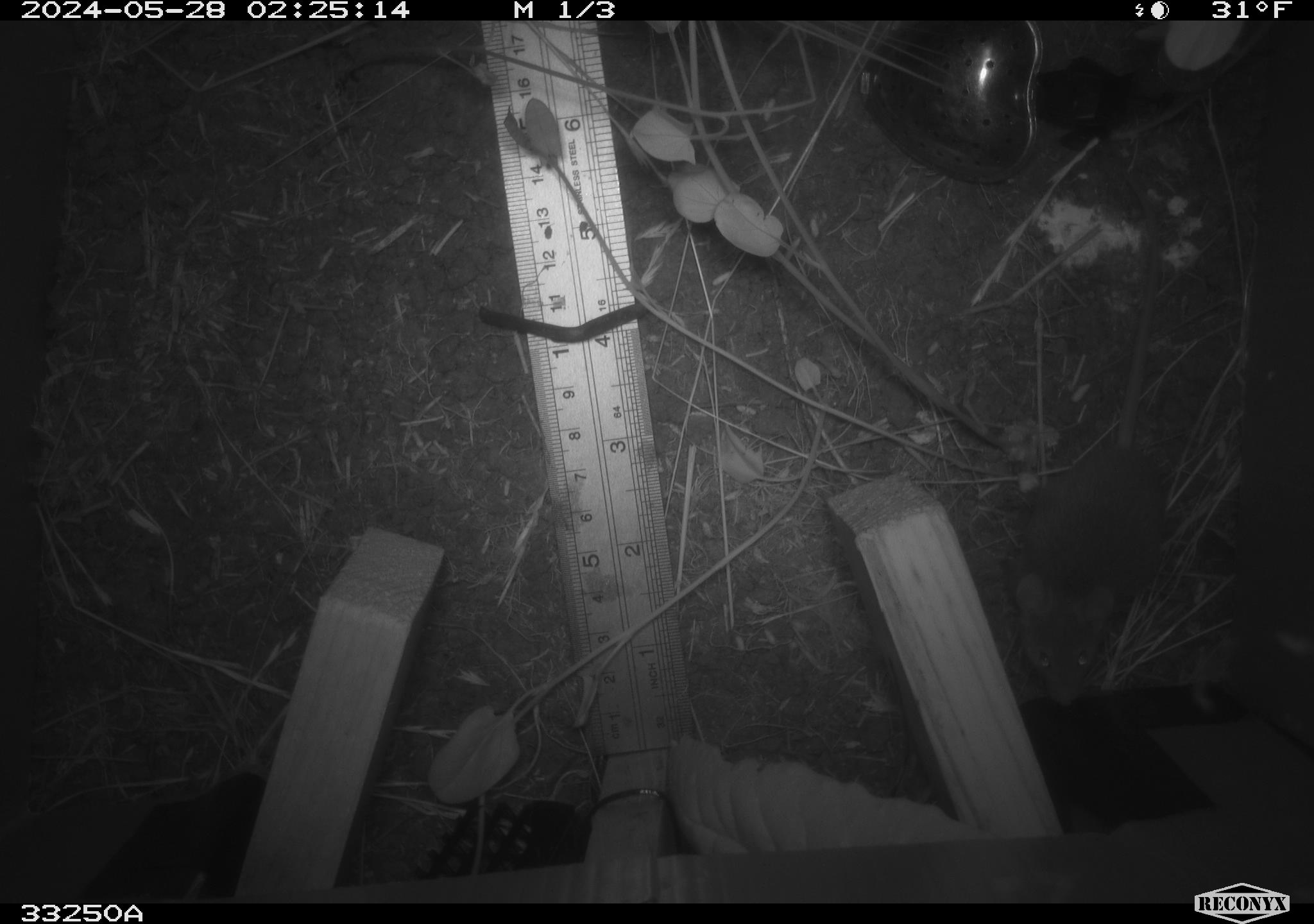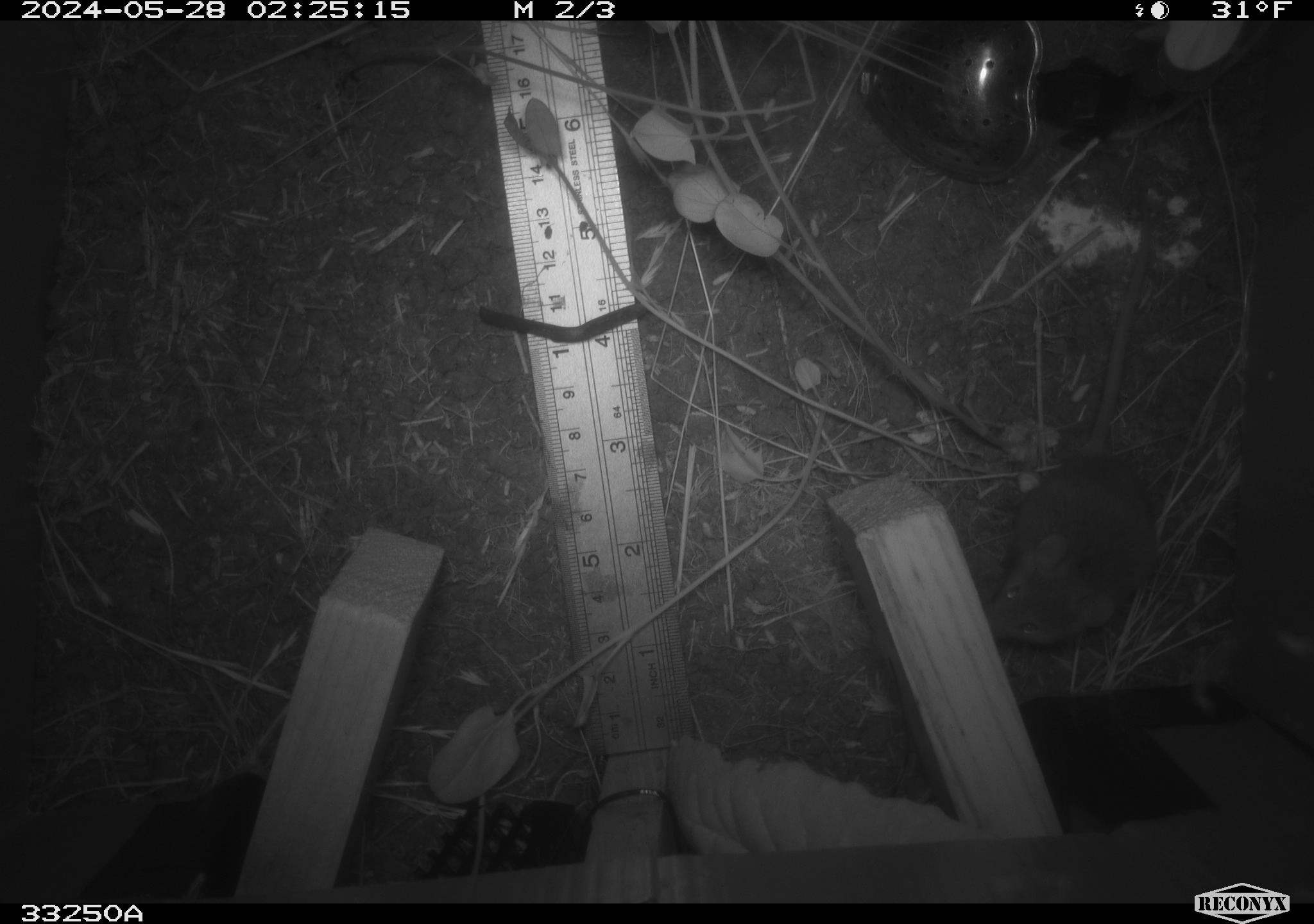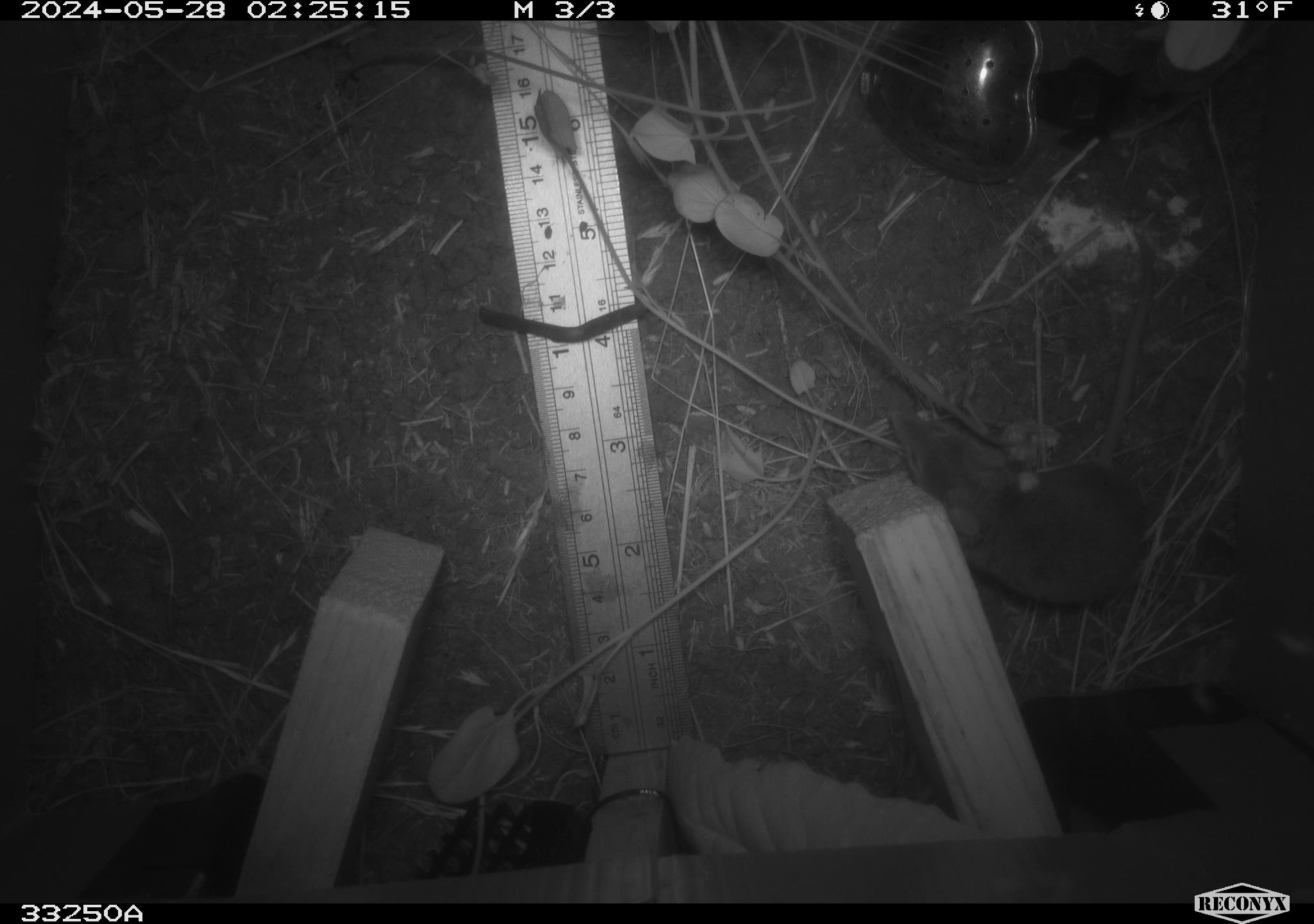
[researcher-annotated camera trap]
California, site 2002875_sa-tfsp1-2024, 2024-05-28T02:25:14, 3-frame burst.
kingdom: Animalia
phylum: Chordata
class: Mammalia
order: Rodentia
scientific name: Rodentia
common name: mouse species